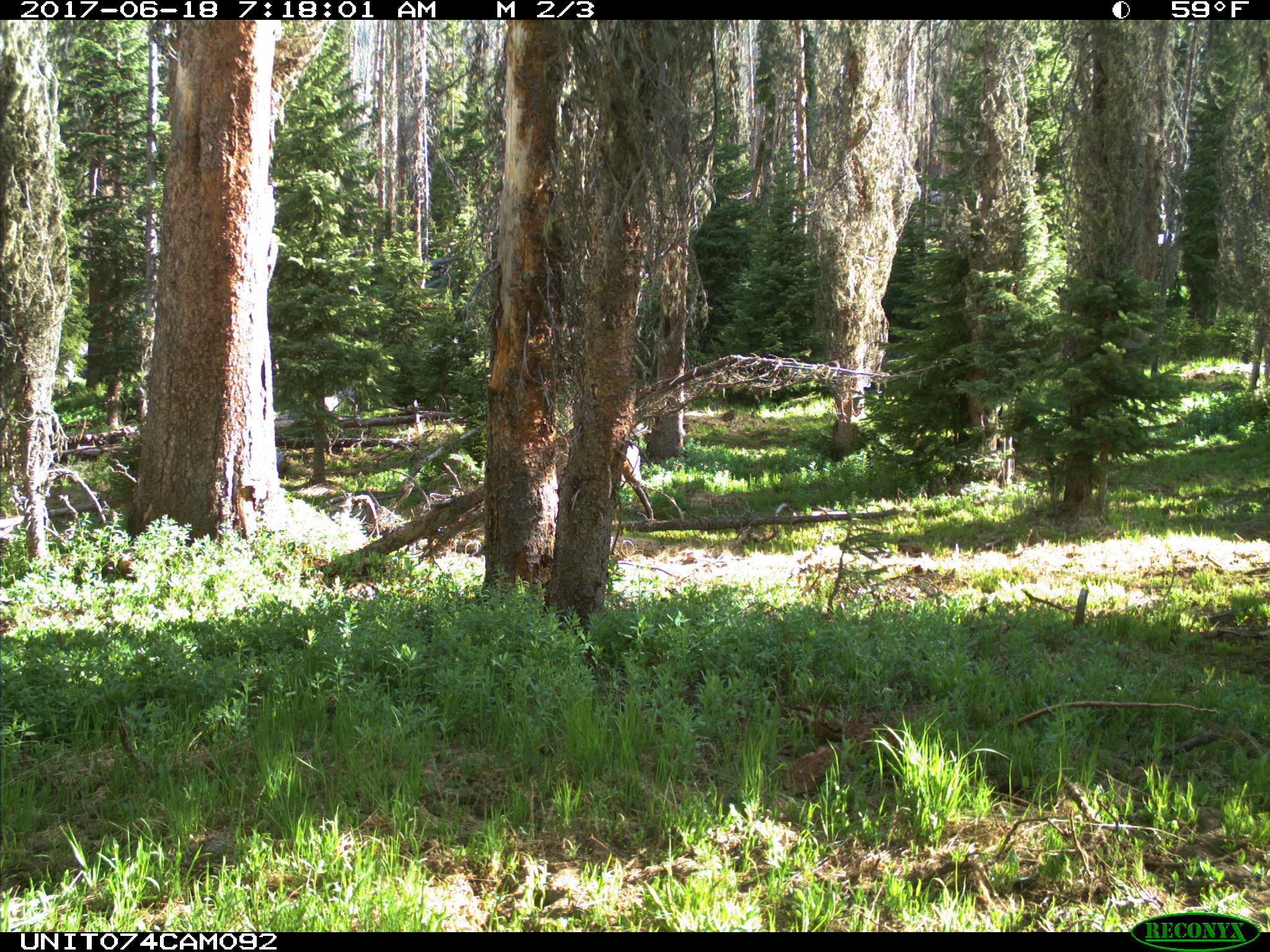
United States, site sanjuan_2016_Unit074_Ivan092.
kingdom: Animalia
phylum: Chordata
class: Mammalia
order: Artiodactyla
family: Cervidae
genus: Cervus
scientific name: Cervus elaphus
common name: red deer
Cervus elaphus (red deer).